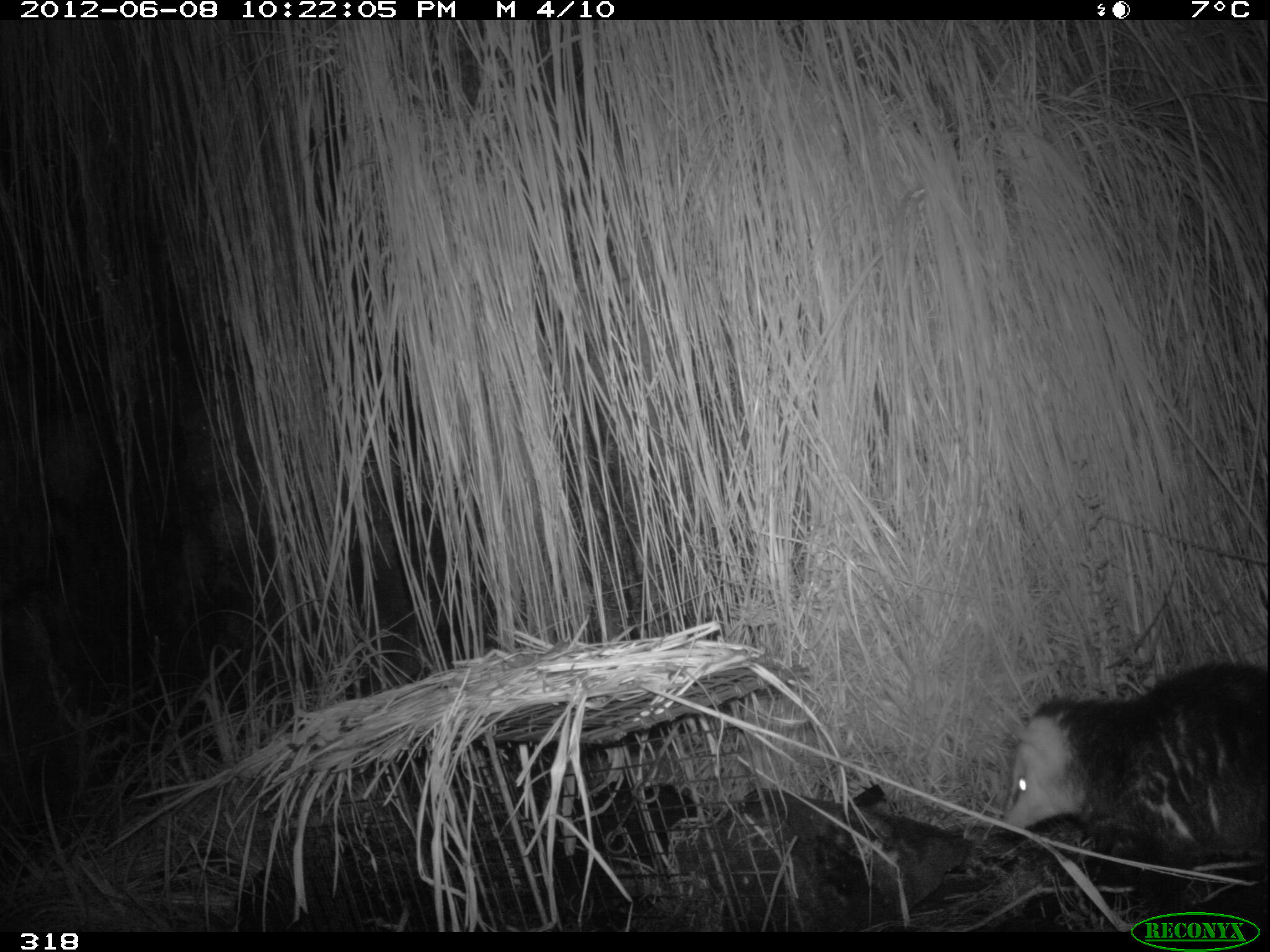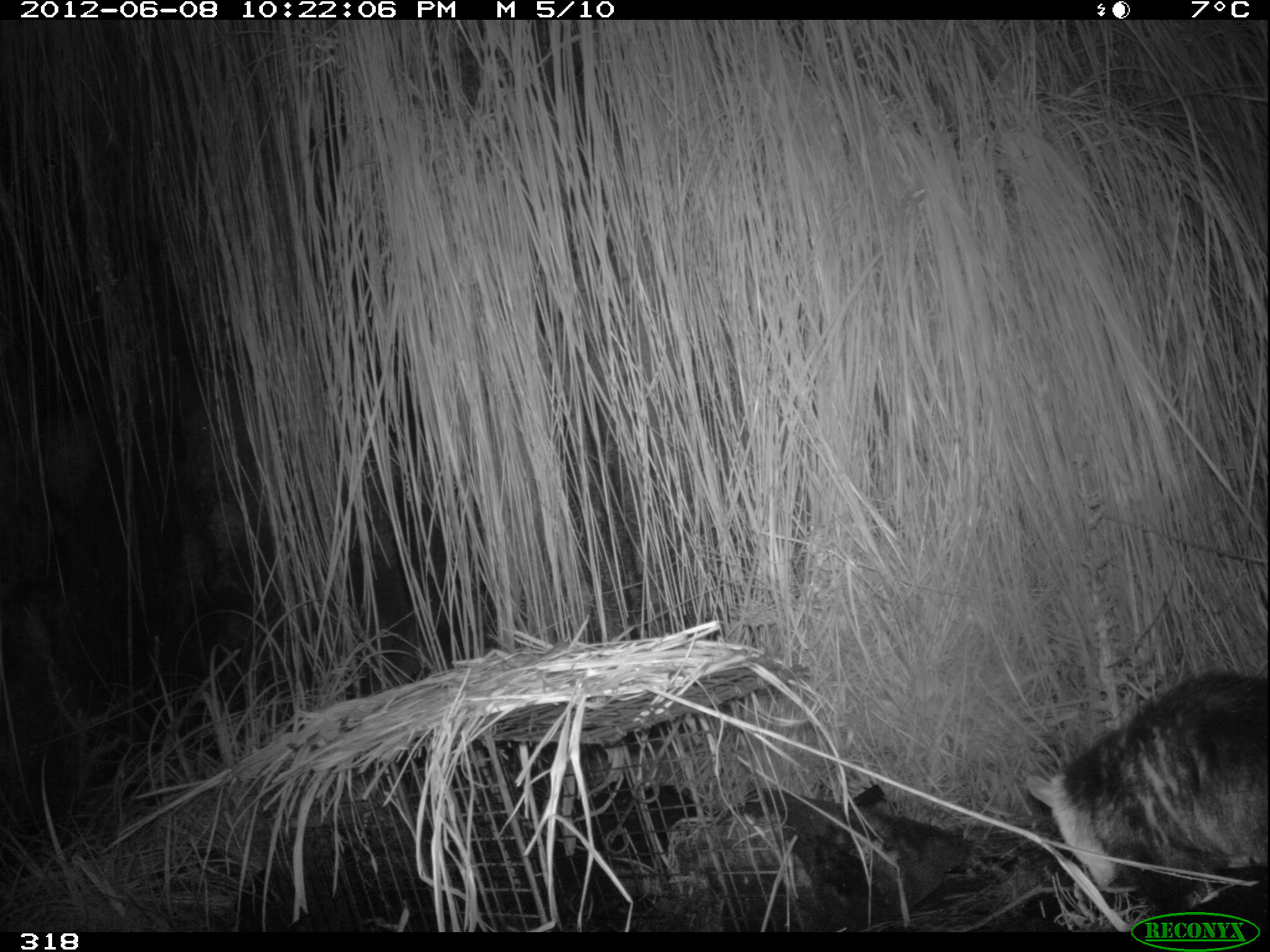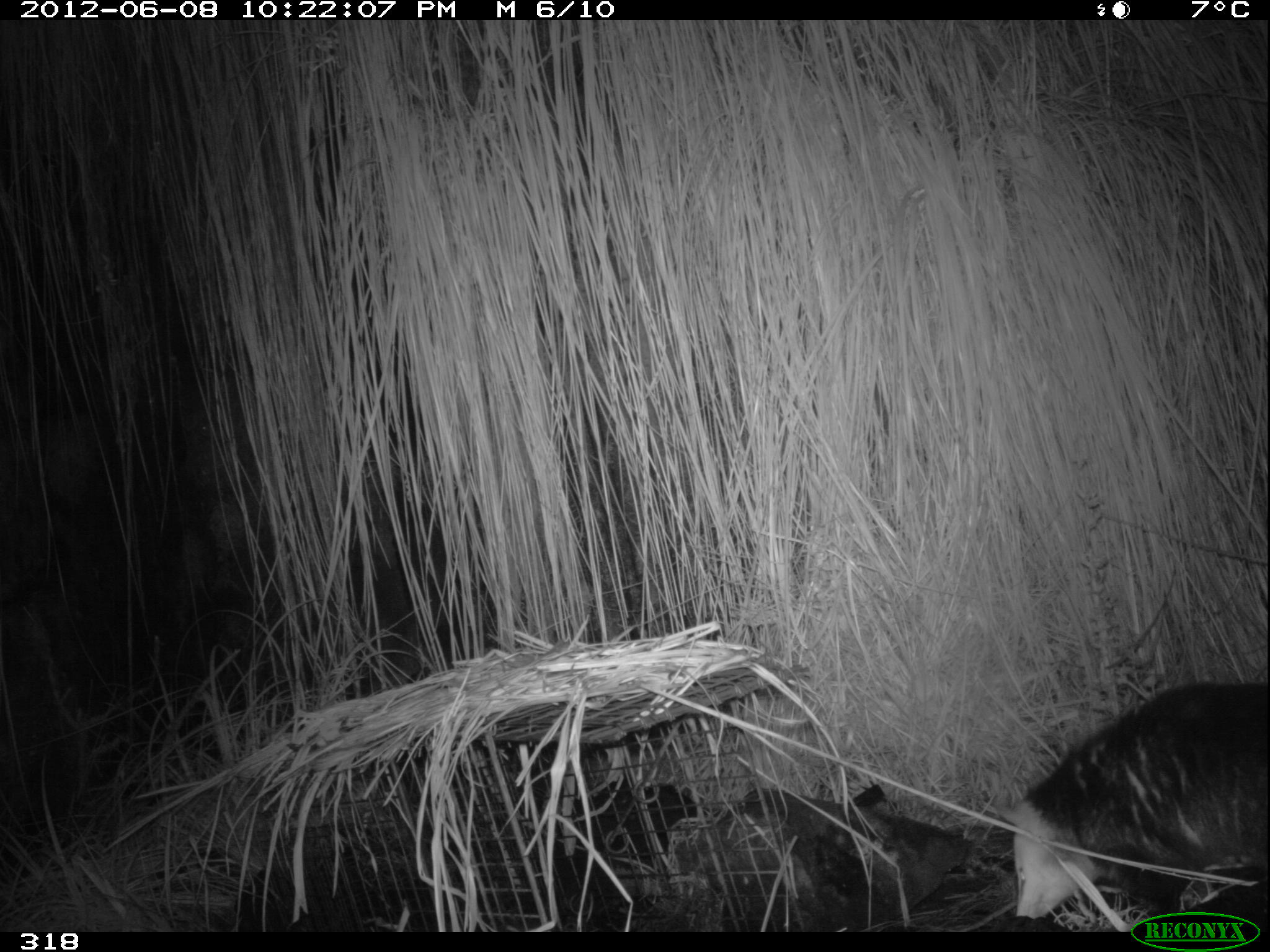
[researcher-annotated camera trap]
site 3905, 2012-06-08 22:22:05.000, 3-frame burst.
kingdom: Animalia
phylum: Chordata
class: Mammalia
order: Didelphimorphia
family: Didelphidae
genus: Didelphis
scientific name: Didelphis pernigra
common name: andean white-eared opossum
Didelphis pernigra (andean white-eared opossum).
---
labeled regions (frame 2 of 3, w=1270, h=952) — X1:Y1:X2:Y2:
didelphis pernigra: 1022:665:1270:924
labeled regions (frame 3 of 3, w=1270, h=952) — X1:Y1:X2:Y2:
didelphis pernigra: 999:679:1270:919